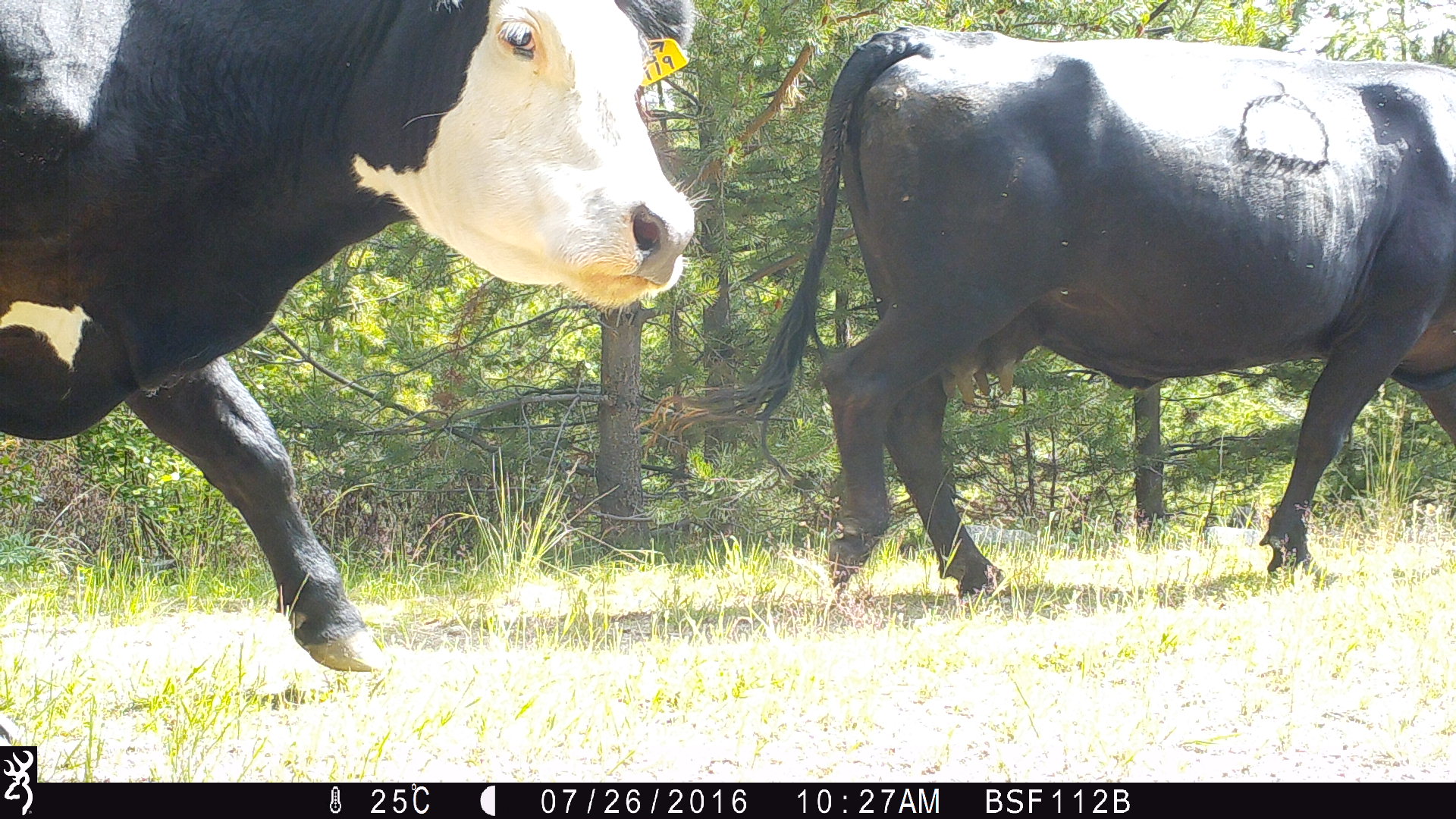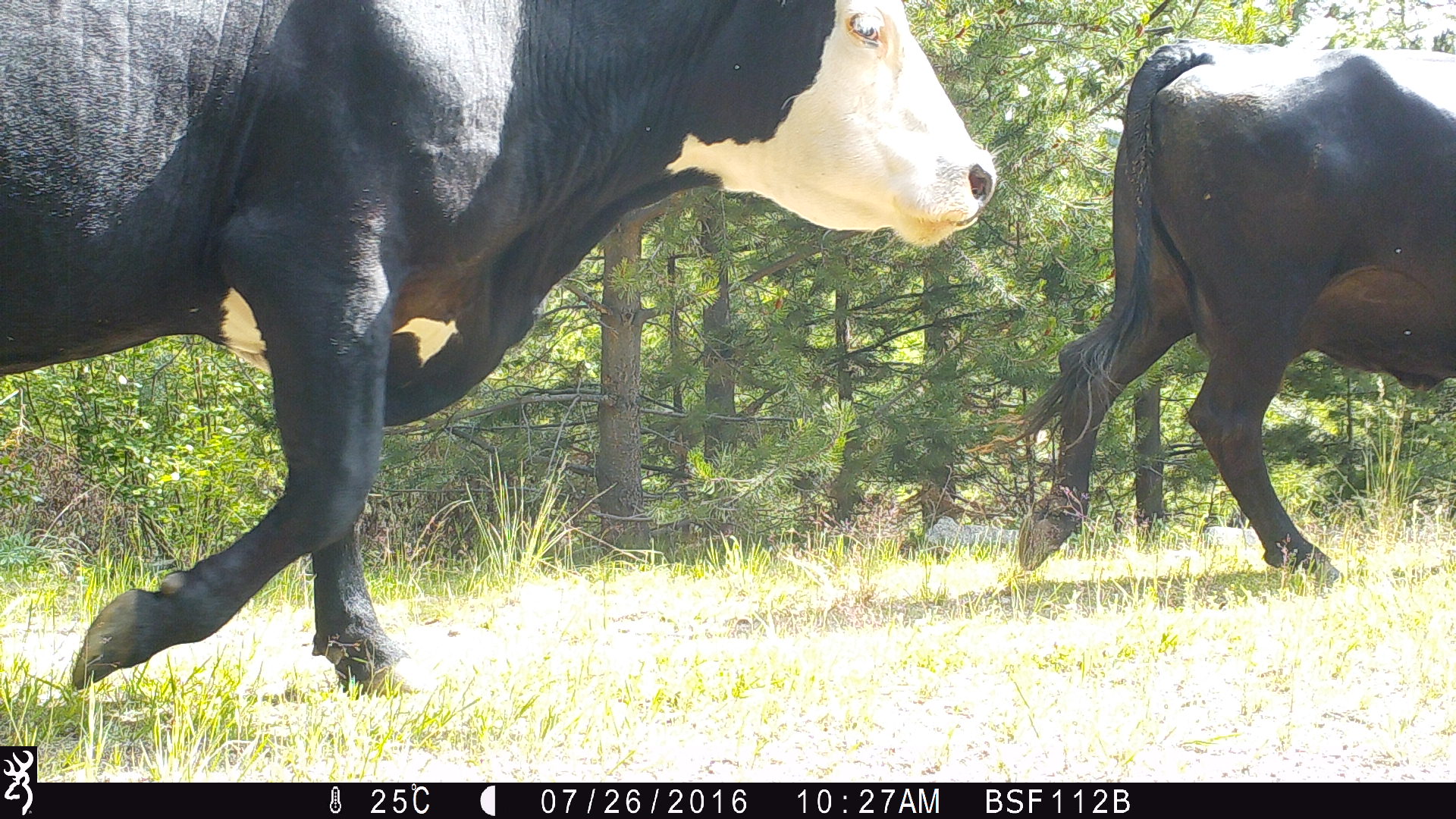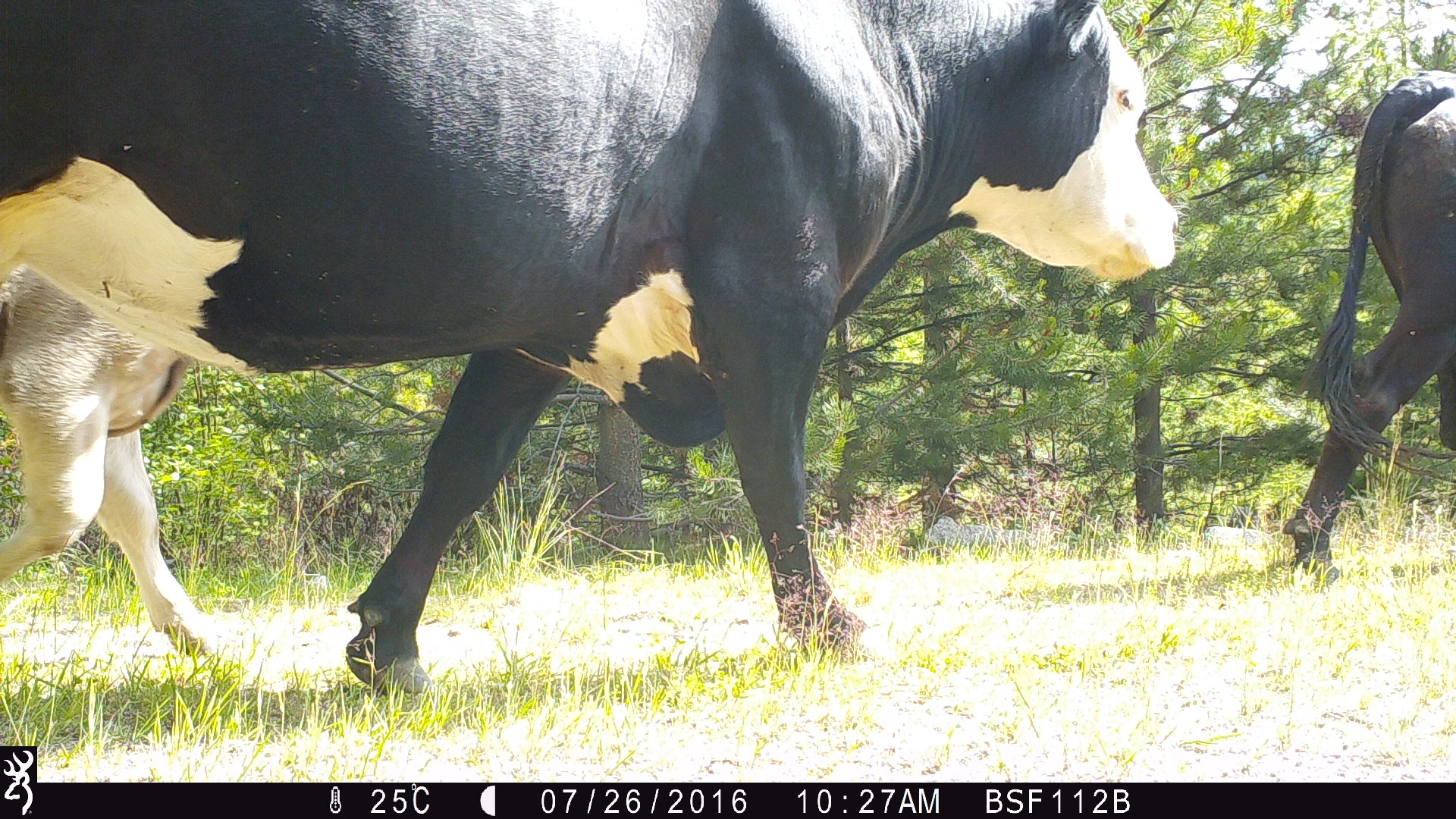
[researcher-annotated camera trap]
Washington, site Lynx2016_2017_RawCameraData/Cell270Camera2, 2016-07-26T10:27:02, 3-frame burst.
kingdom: Animalia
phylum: Chordata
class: Mammalia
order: Artiodactyla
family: Bovidae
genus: Bos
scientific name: Bos taurus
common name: domestic cattle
Domestic cattle (Bos taurus). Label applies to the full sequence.